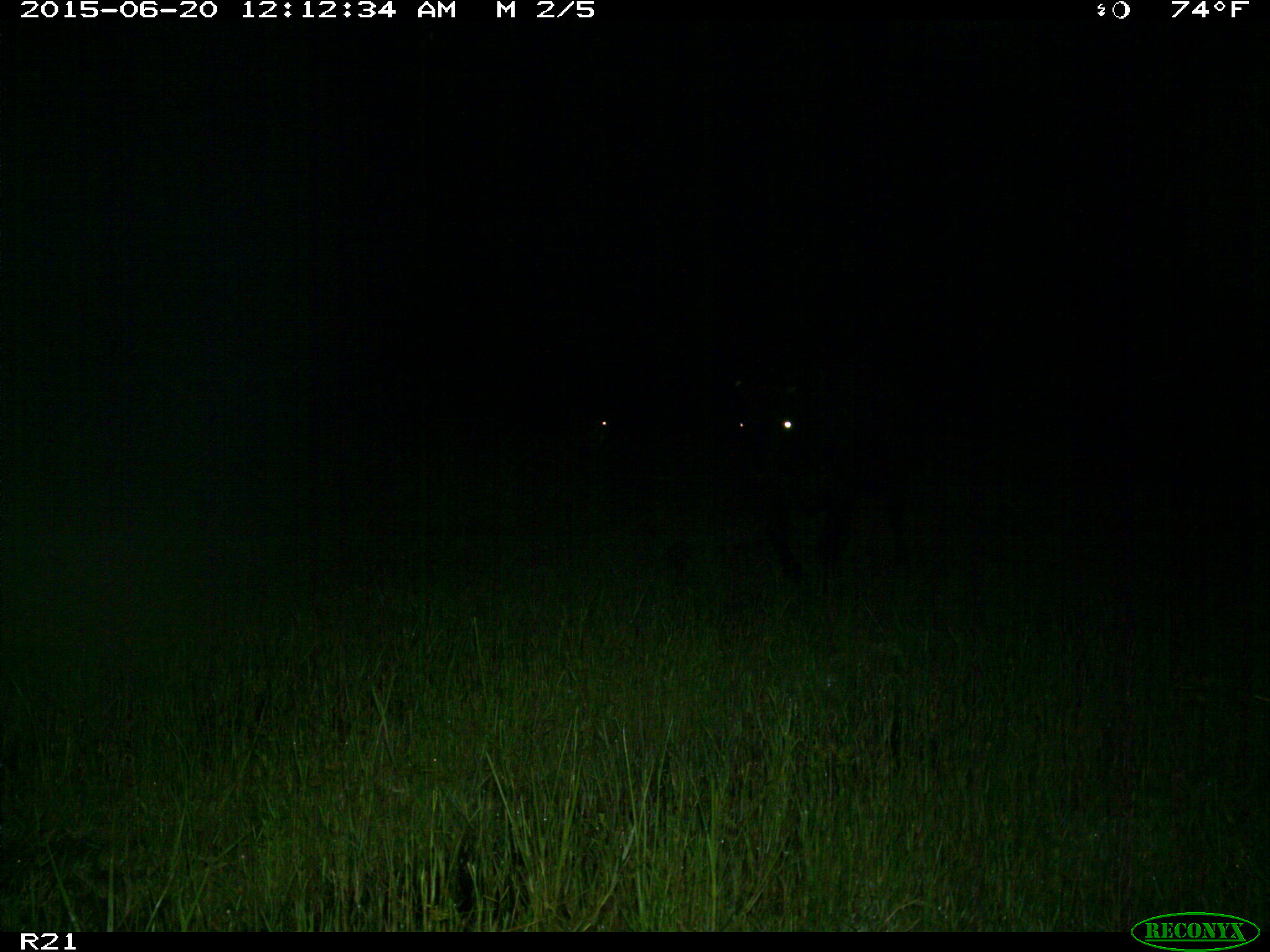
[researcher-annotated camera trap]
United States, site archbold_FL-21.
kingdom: Animalia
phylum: Chordata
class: Mammalia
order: Artiodactyla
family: Bovidae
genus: Bos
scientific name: Bos taurus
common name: domestic cow